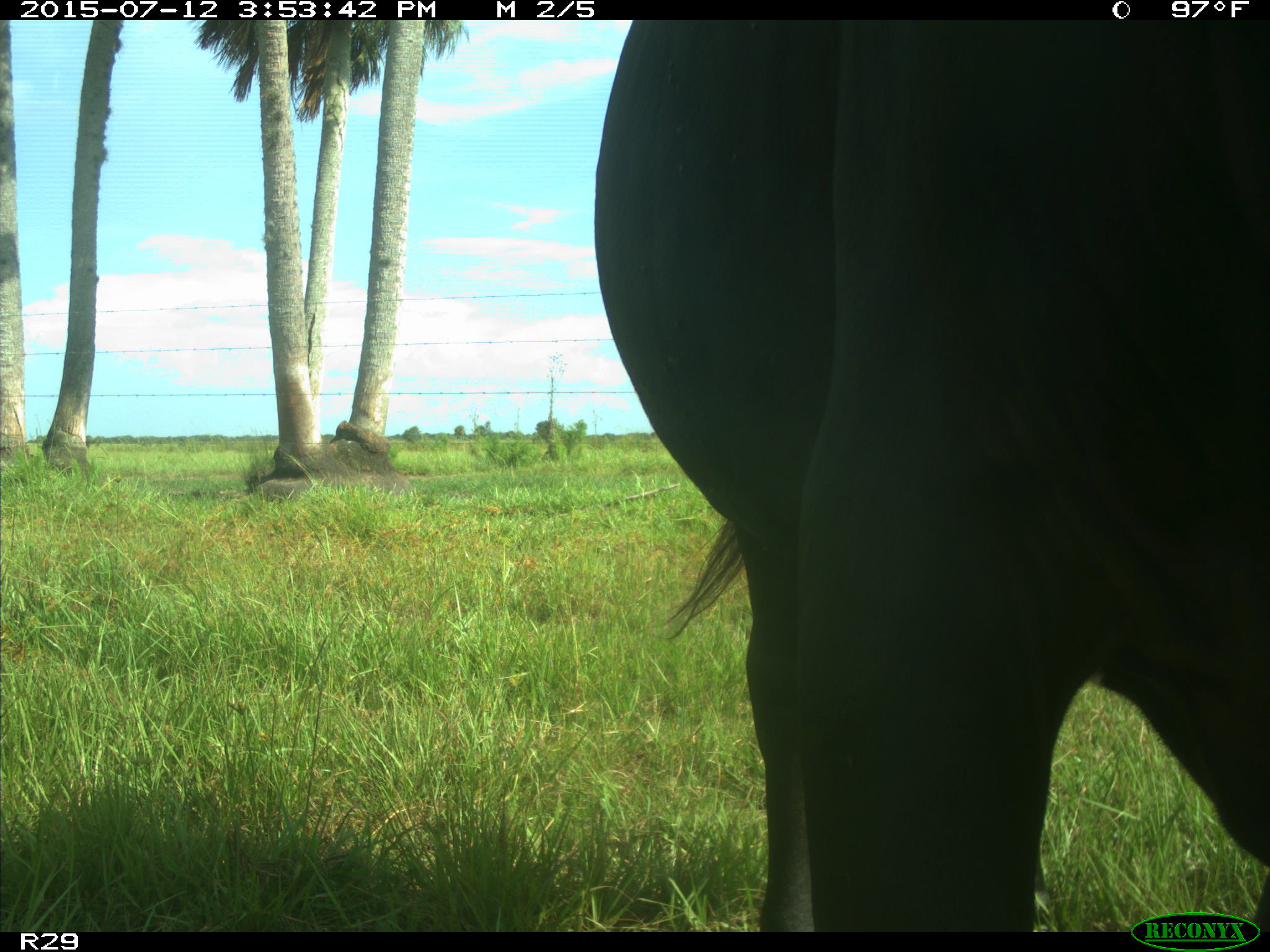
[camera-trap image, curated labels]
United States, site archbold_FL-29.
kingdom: Animalia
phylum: Chordata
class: Mammalia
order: Artiodactyla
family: Bovidae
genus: Bos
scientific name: Bos taurus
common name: domestic cow